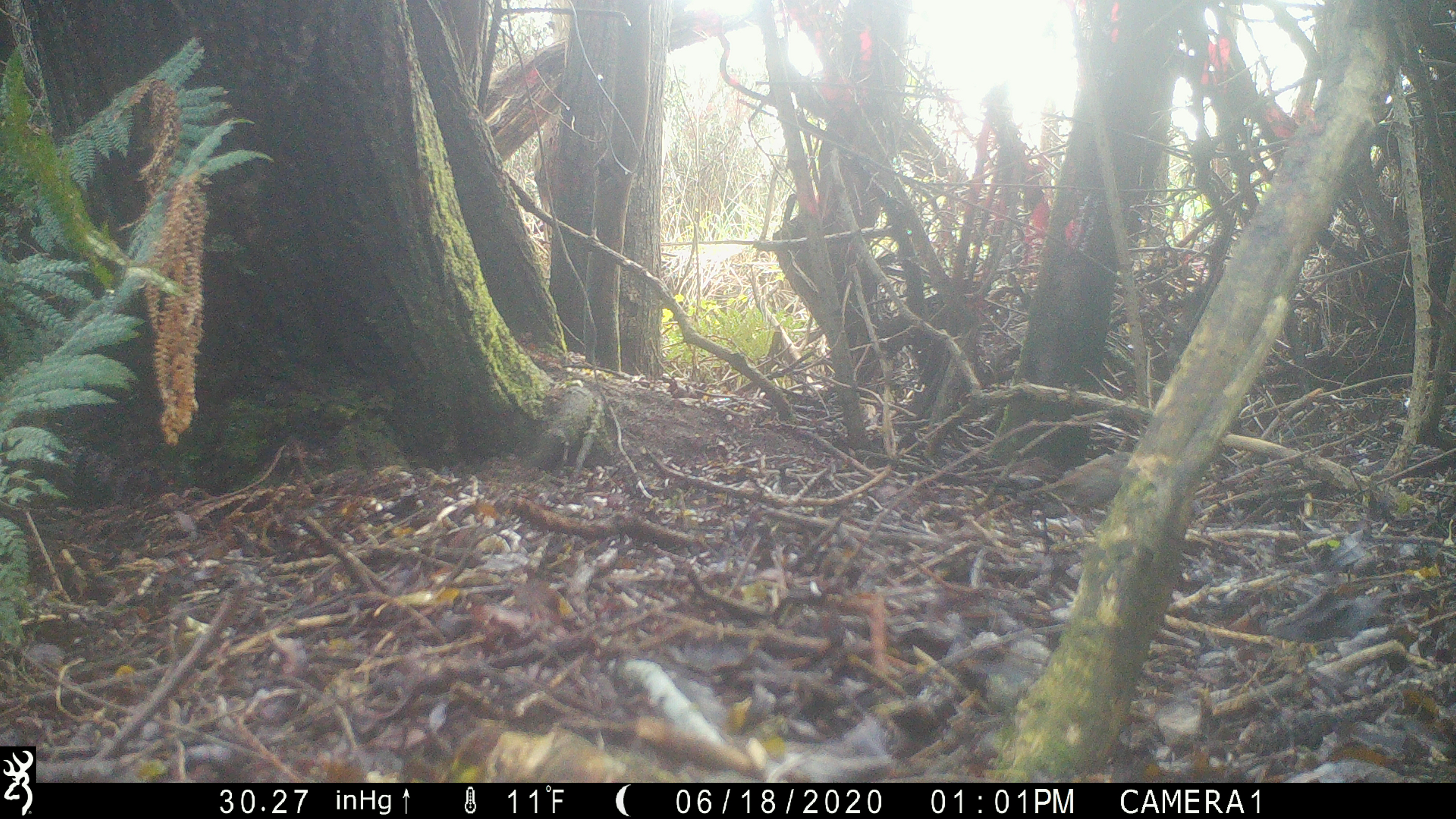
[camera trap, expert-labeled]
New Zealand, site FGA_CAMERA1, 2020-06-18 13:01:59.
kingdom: Animalia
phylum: Chordata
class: Aves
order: Passeriformes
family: Prunellidae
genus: Prunella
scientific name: Prunella modularis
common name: dunnock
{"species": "dunnock (Prunella modularis)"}